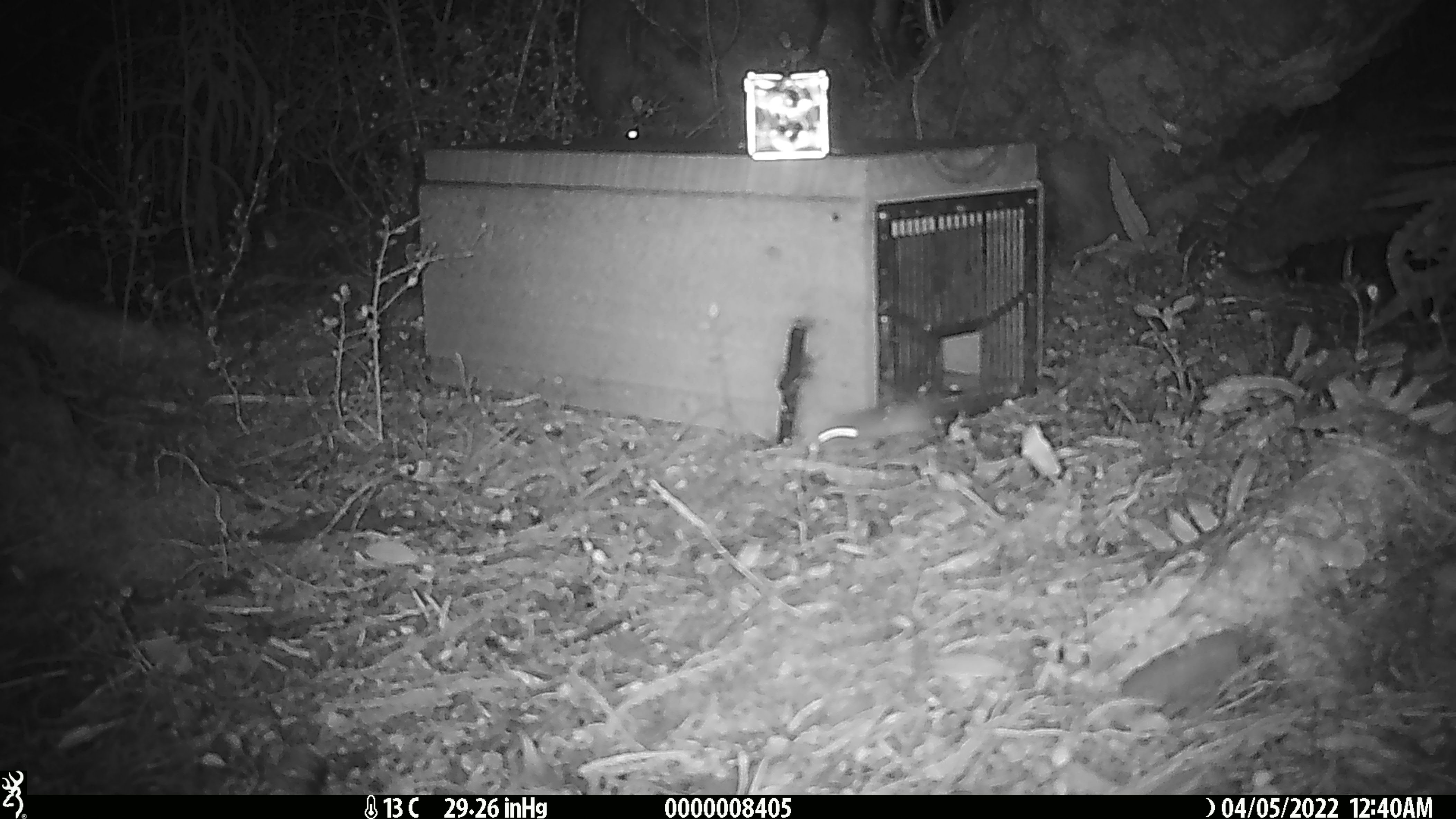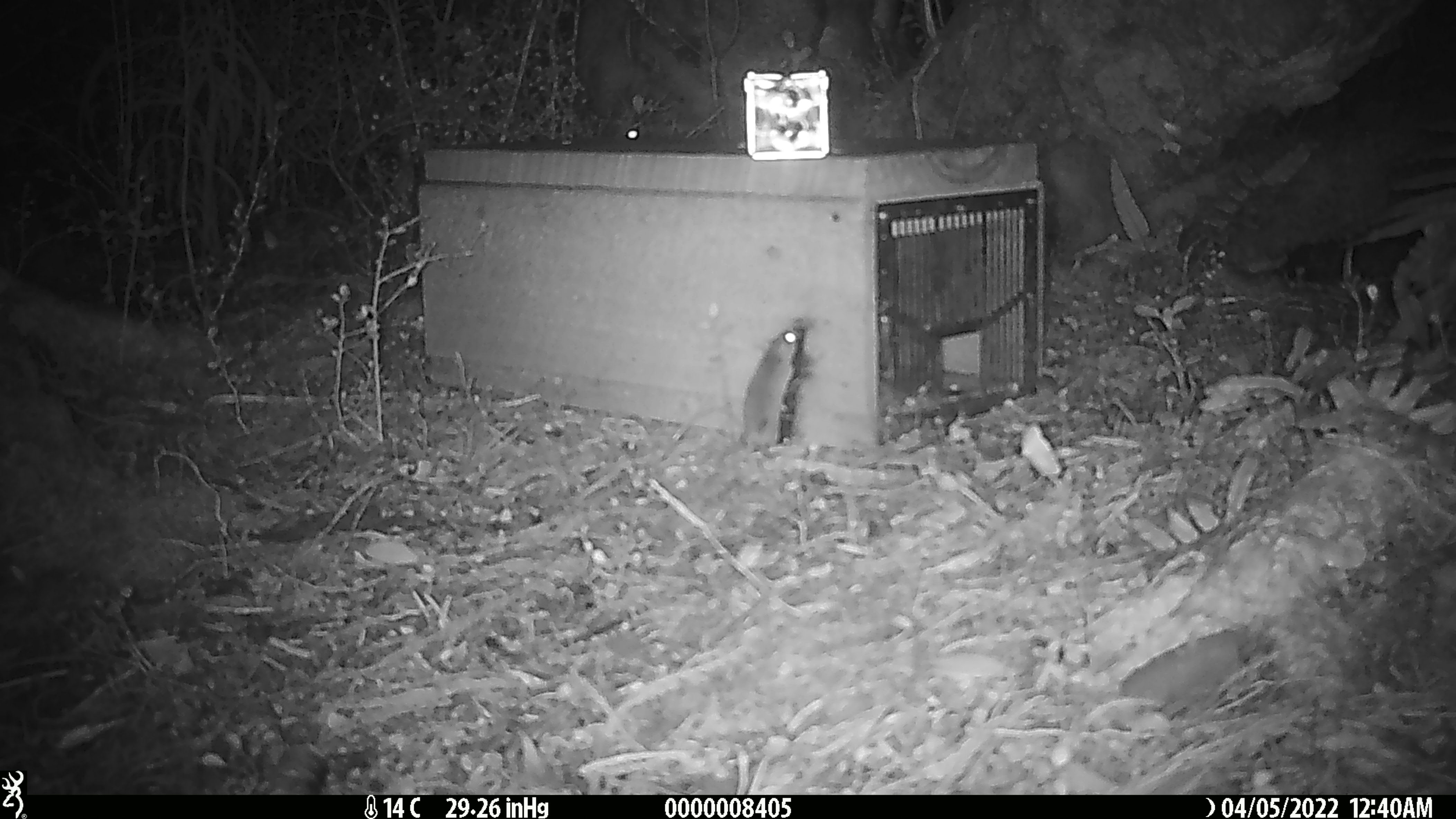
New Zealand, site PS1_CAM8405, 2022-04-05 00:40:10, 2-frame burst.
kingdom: Animalia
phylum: Chordata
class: Mammalia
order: Rodentia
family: Muridae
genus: Mus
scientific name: Mus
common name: mouse